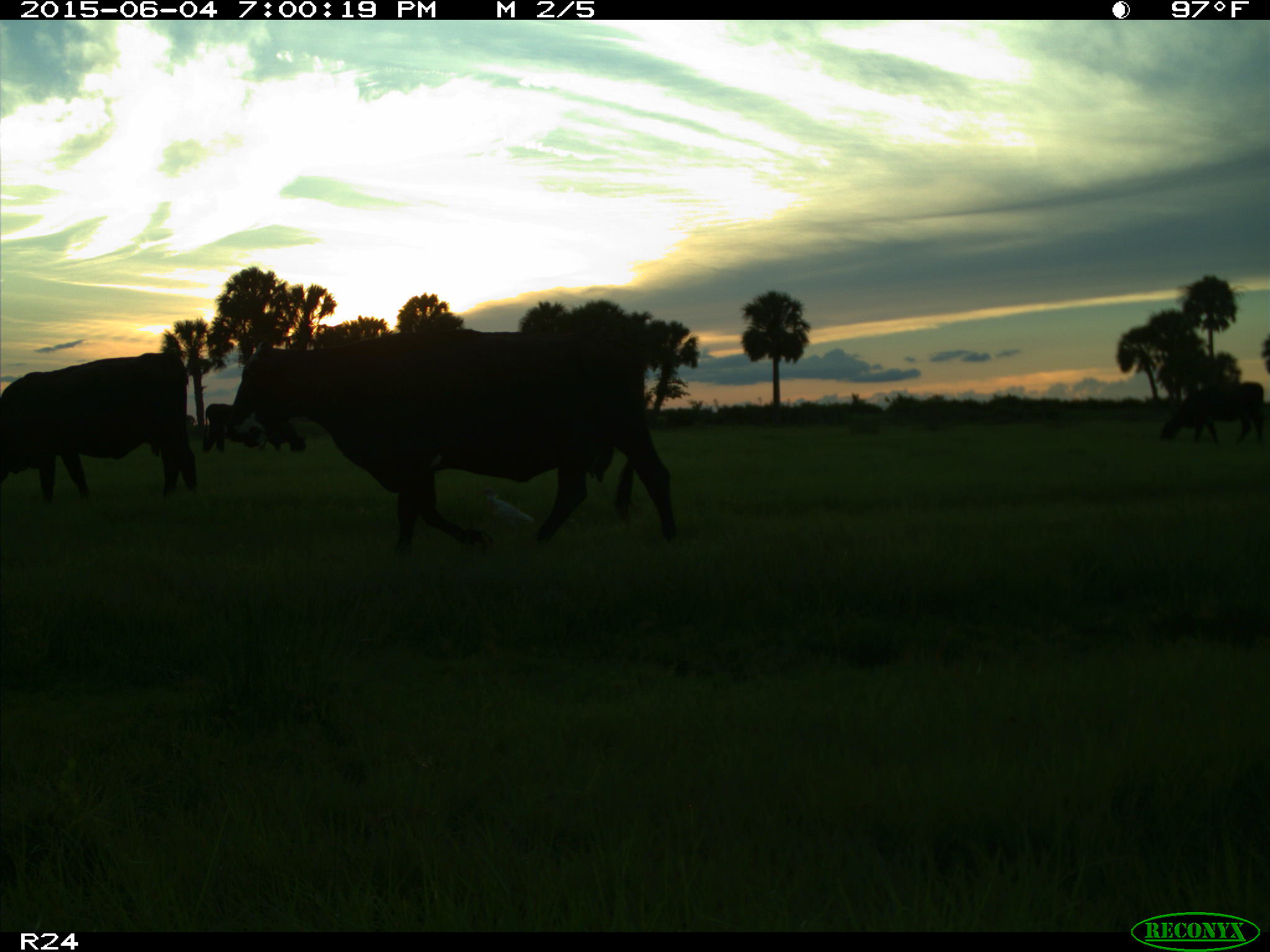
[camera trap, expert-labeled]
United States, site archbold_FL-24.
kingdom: Animalia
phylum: Chordata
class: Mammalia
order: Artiodactyla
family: Bovidae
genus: Bos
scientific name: Bos taurus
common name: domestic cow